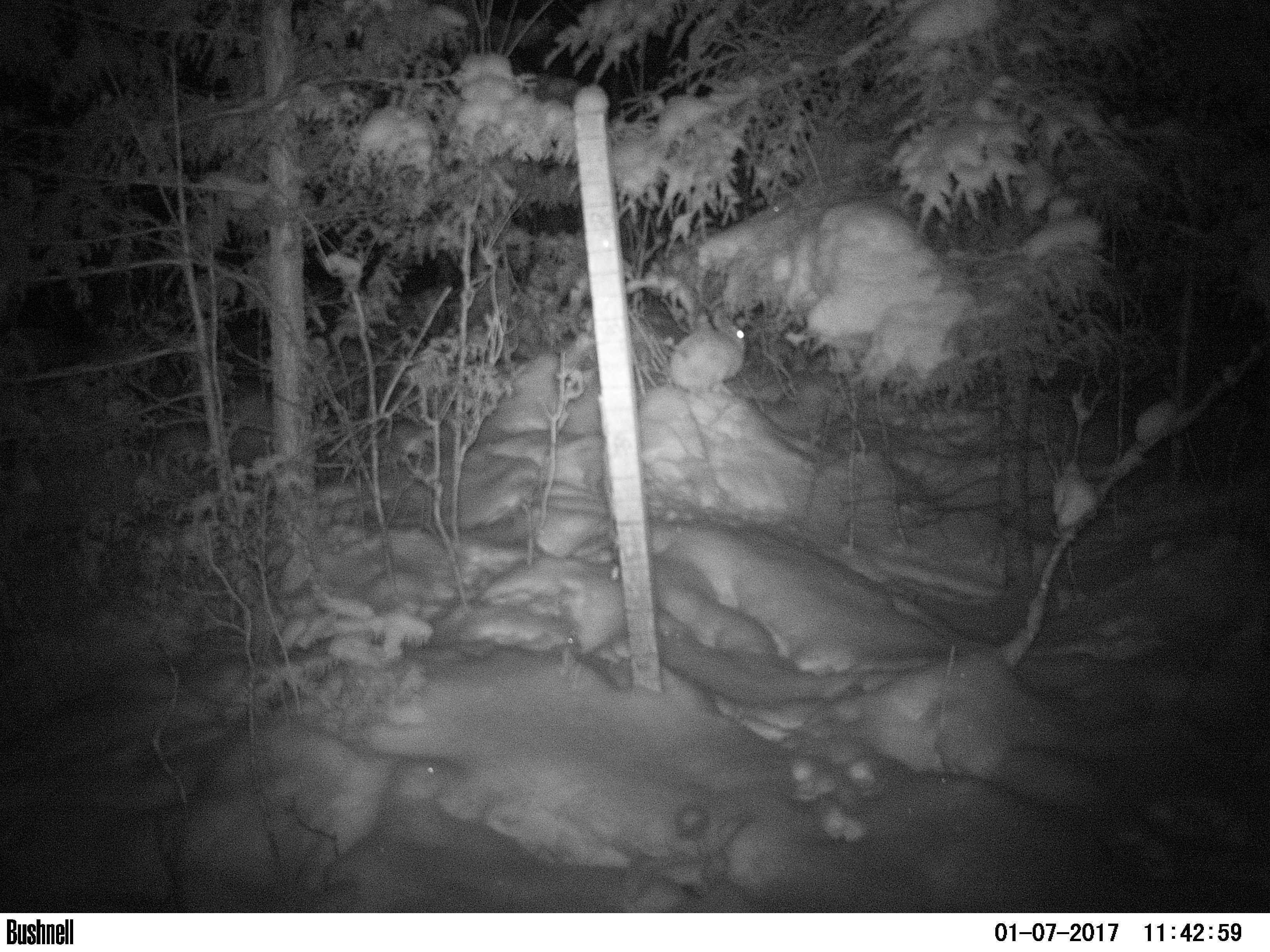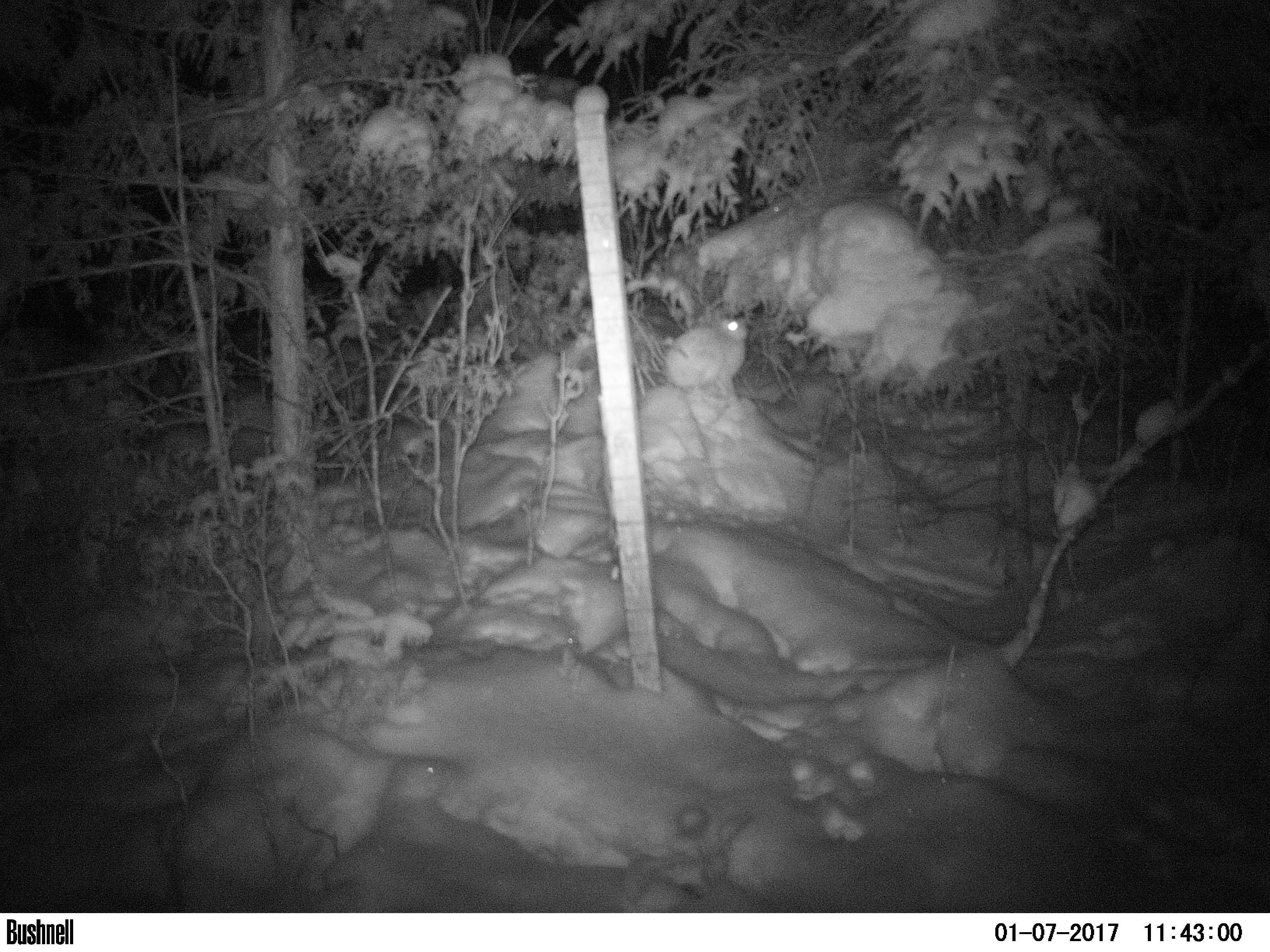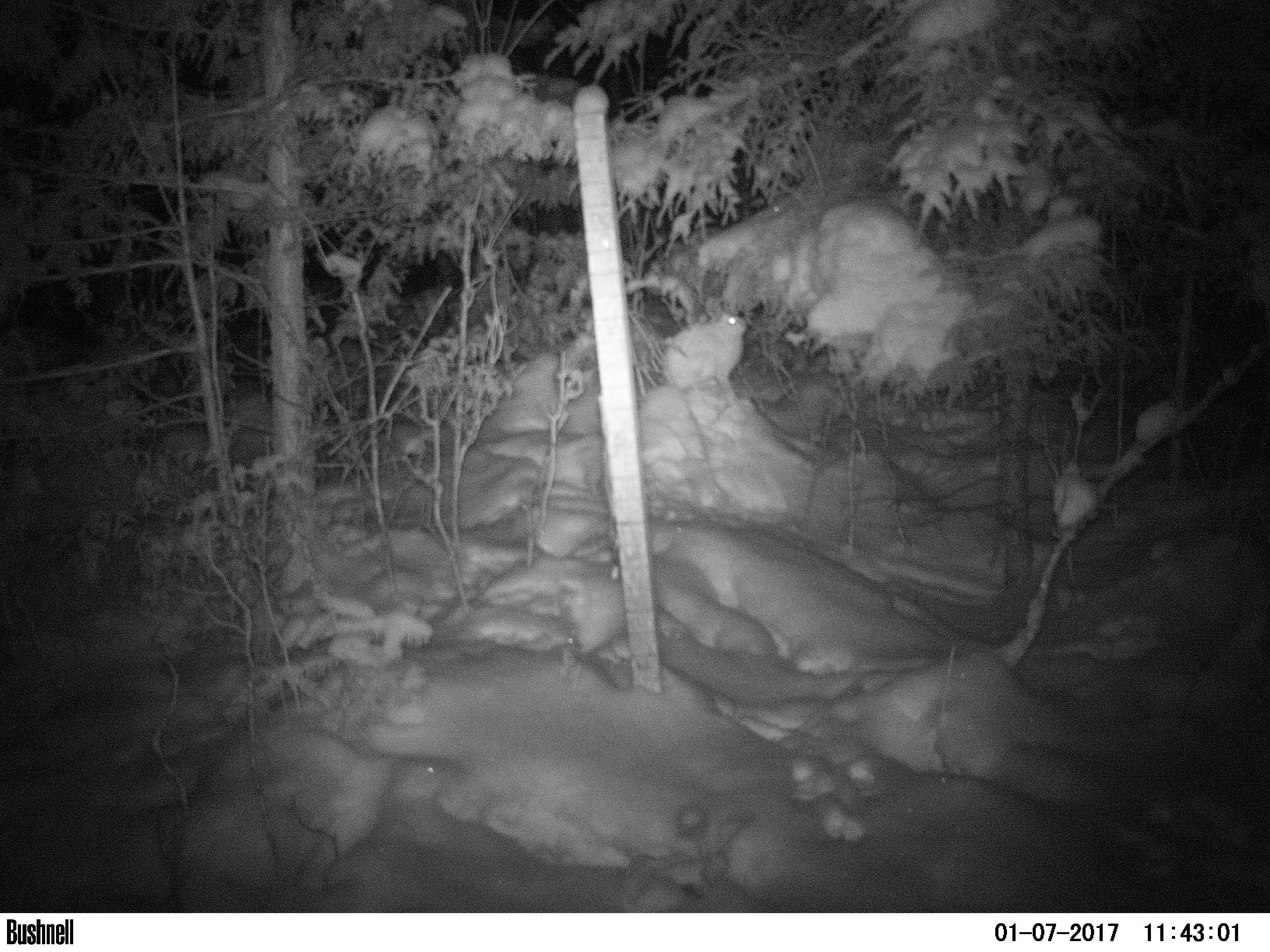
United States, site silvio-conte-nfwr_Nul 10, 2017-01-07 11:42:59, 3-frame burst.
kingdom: Animalia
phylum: Chordata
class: Mammalia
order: Lagomorpha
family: Leporidae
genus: Lepus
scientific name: Lepus americanus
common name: snowshoe hare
Snowshoe hare (Lepus americanus).